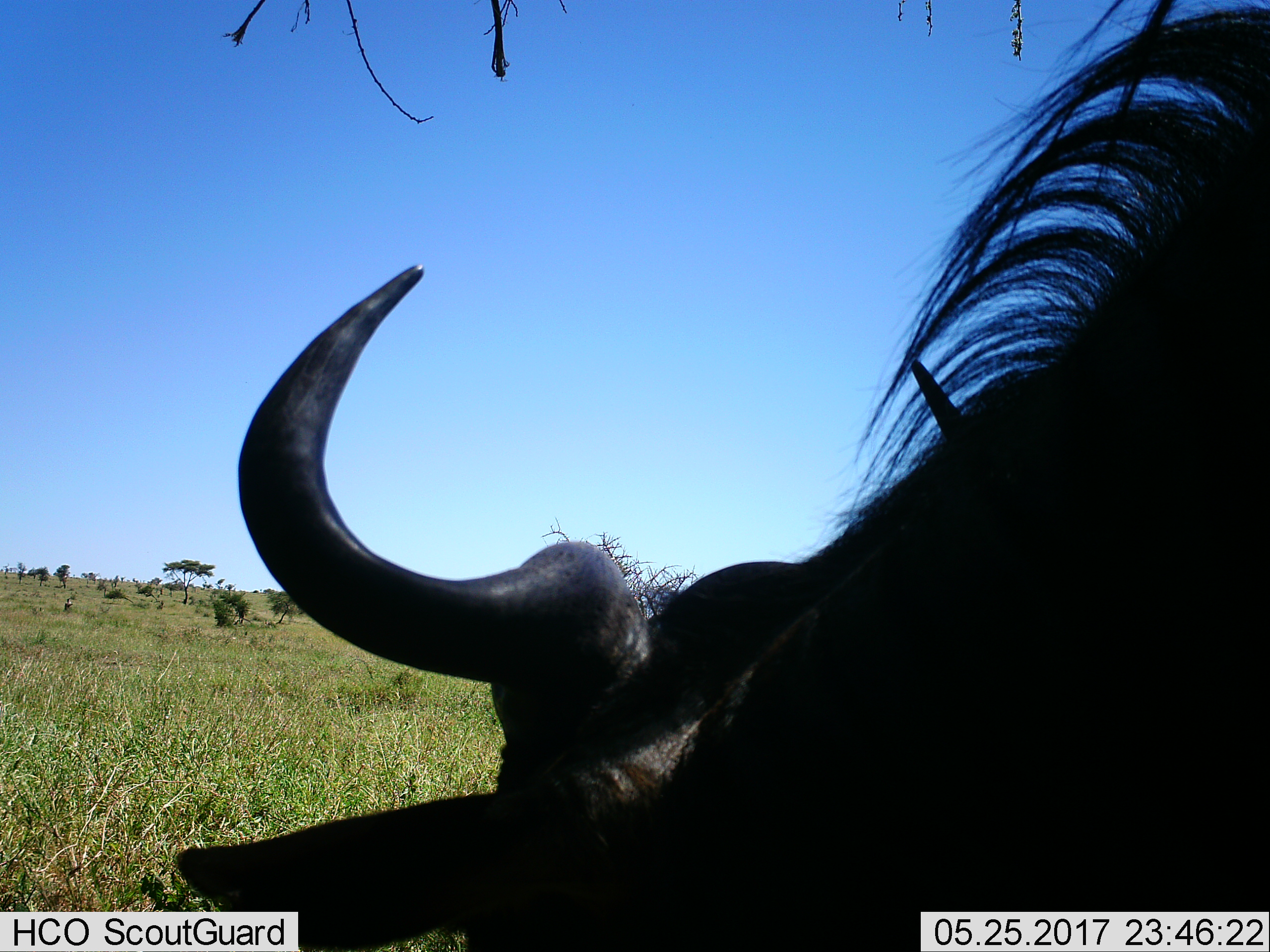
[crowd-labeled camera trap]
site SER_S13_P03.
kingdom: Animalia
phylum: Chordata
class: Mammalia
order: Artiodactyla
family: Bovidae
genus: Connochaetes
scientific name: Connochaetes taurinus taurinus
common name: blue wildebeest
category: wildebeestblue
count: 1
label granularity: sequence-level